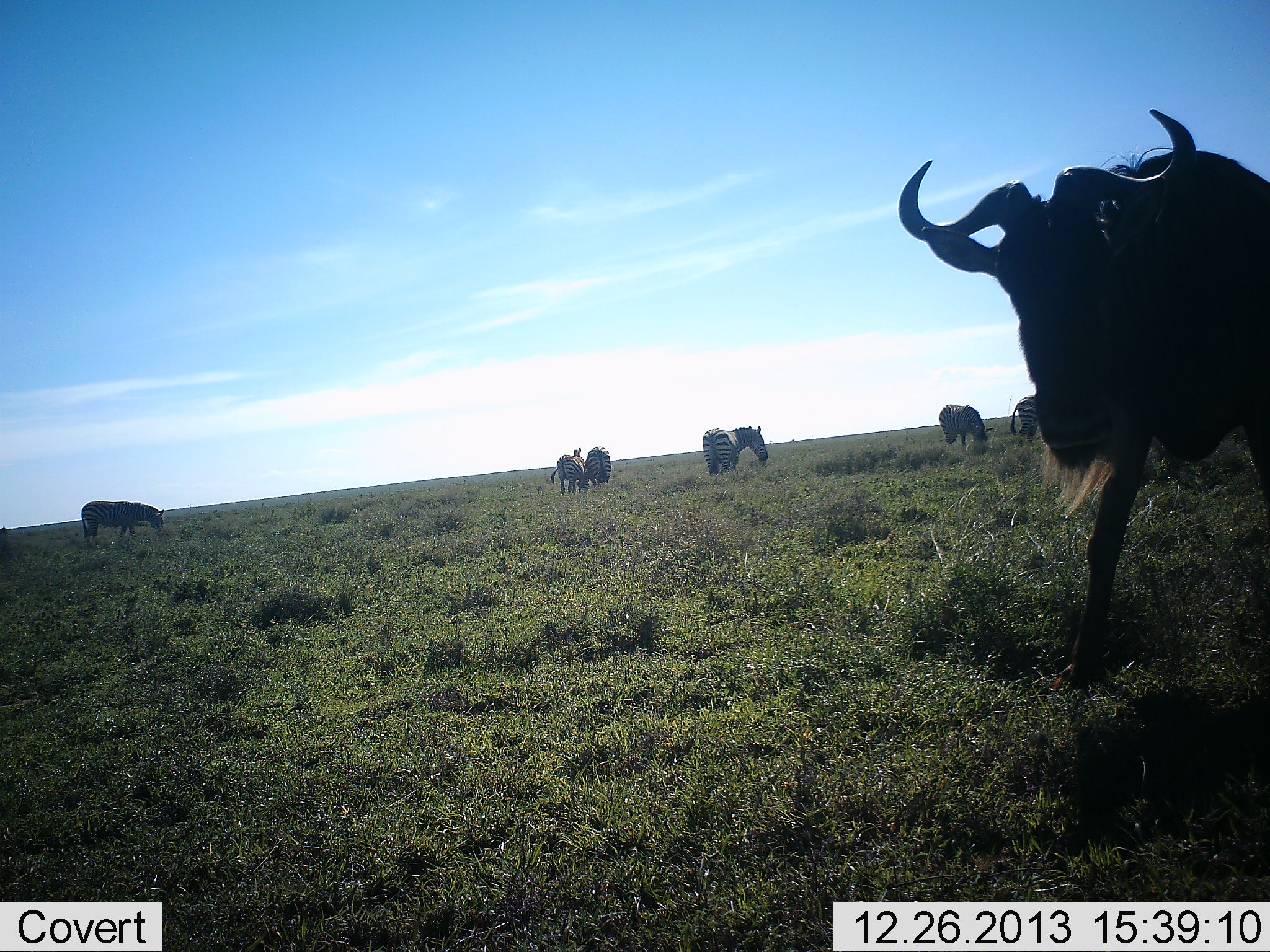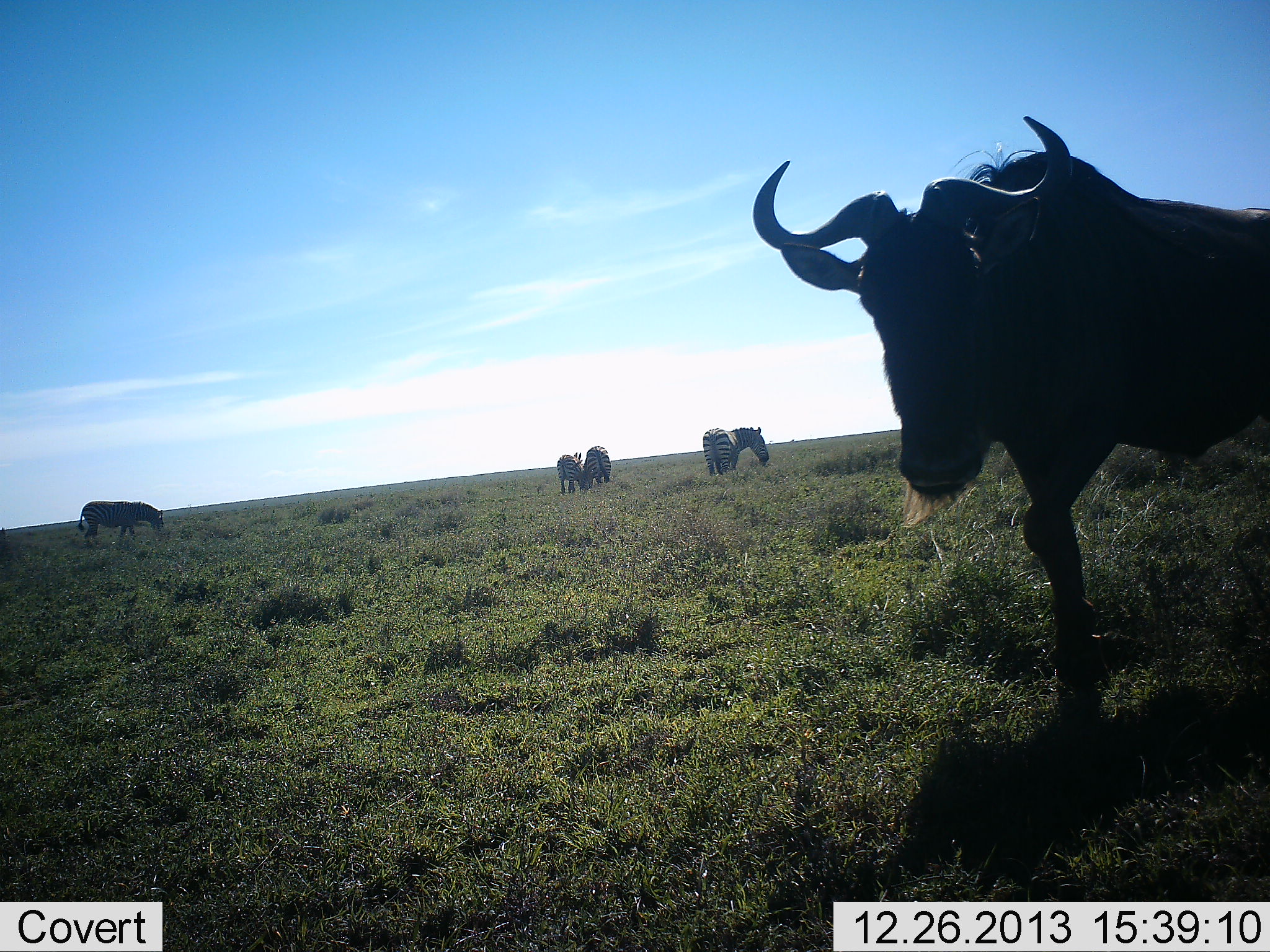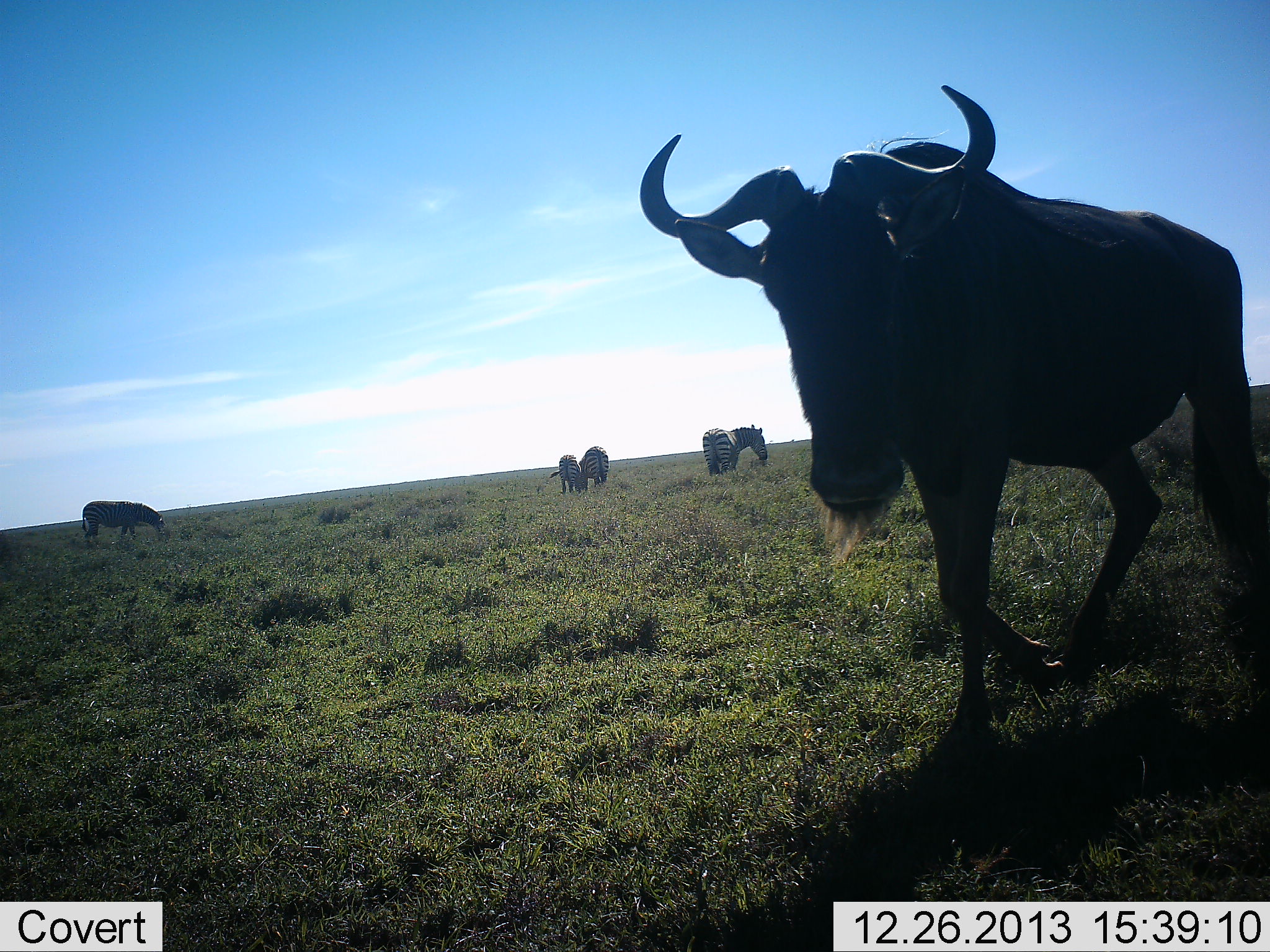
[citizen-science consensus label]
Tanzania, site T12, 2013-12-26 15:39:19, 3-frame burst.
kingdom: Animalia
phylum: Chordata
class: Mammalia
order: Artiodactyla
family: Bovidae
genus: Connochaetes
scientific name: Connochaetes taurinus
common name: blue wildebeest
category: wildebeest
Wildebeest (blue wildebeest) (Connochaetes taurinus), count 1. Behavior (volunteer vote fractions): standing 36%, resting 0%, moving 71%, interacting 0%. Young present (vote fraction): 0%. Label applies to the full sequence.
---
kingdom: Animalia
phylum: Chordata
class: Mammalia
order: Perissodactyla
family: Equidae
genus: Equus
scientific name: Equus quagga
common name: plains zebra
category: zebra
Zebra (plains zebra) (Equus quagga), count 6. Behavior (volunteer vote fractions): standing 50%, resting 0%, moving 8%, interacting 0%. Young present (vote fraction): 0%. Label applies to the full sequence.